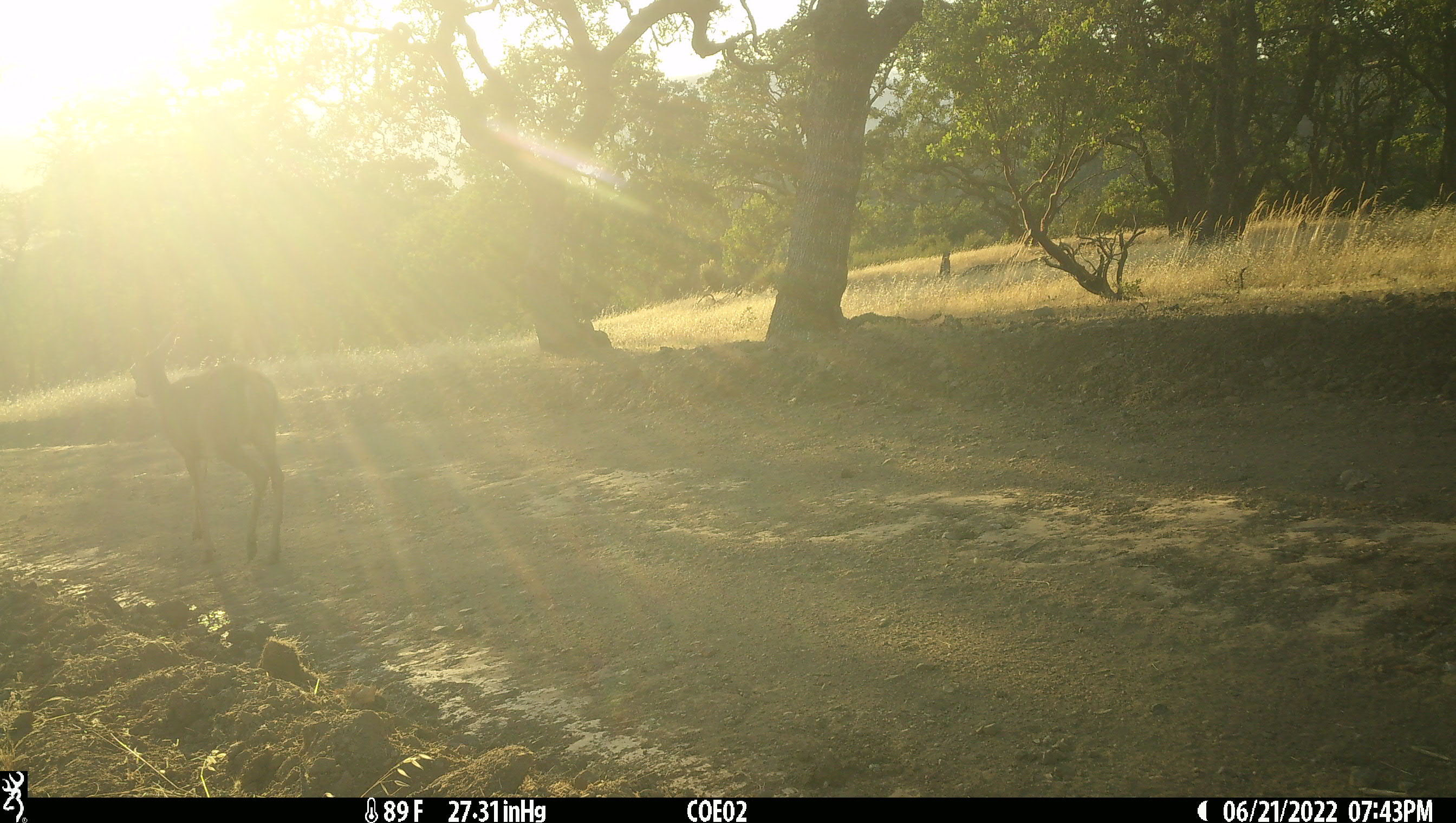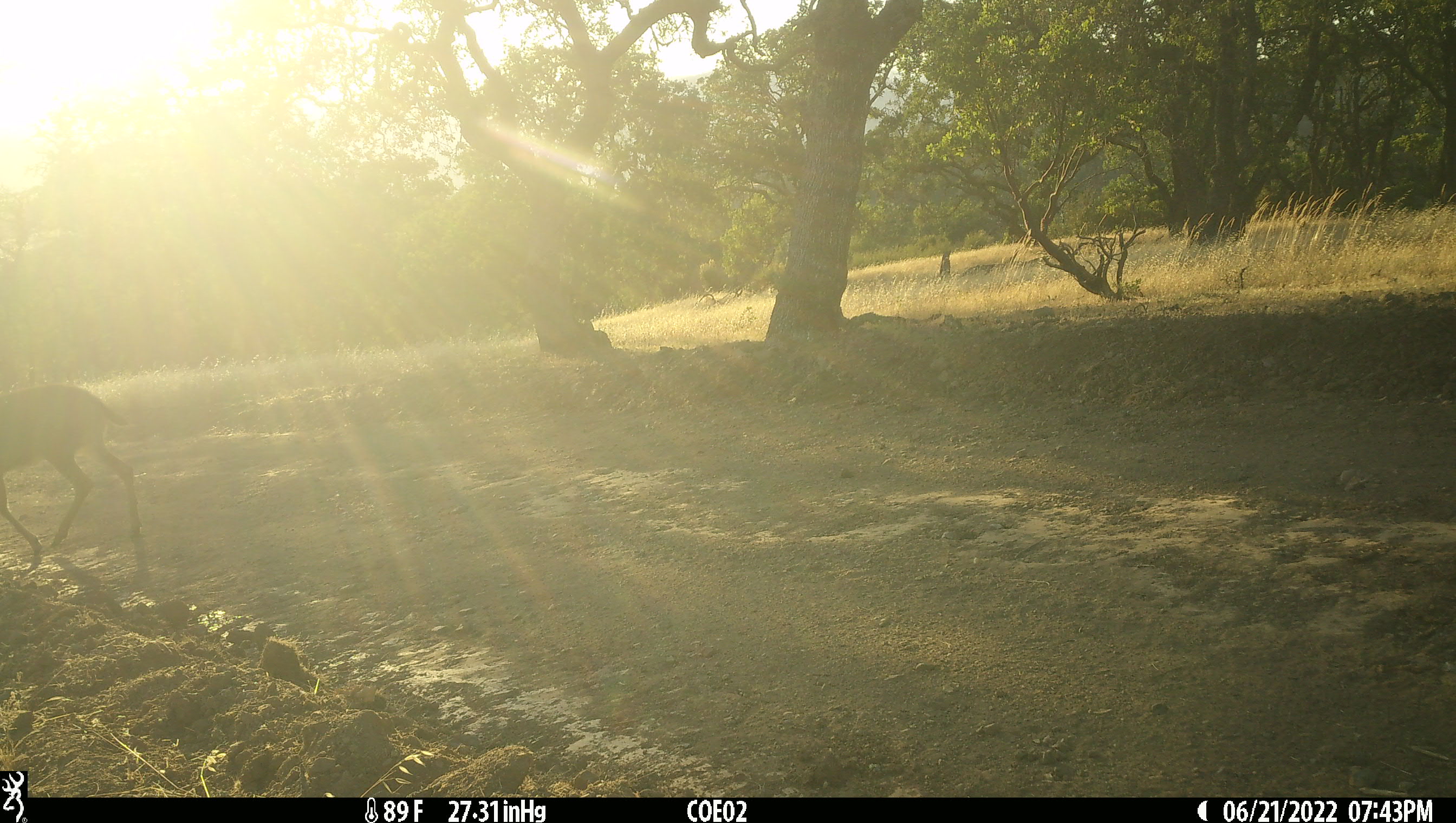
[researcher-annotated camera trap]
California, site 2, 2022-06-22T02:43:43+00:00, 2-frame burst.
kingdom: Animalia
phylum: Chordata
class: Mammalia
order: Artiodactyla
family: Cervidae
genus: Odocoileus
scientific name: Odocoileus hemionus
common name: mule deer